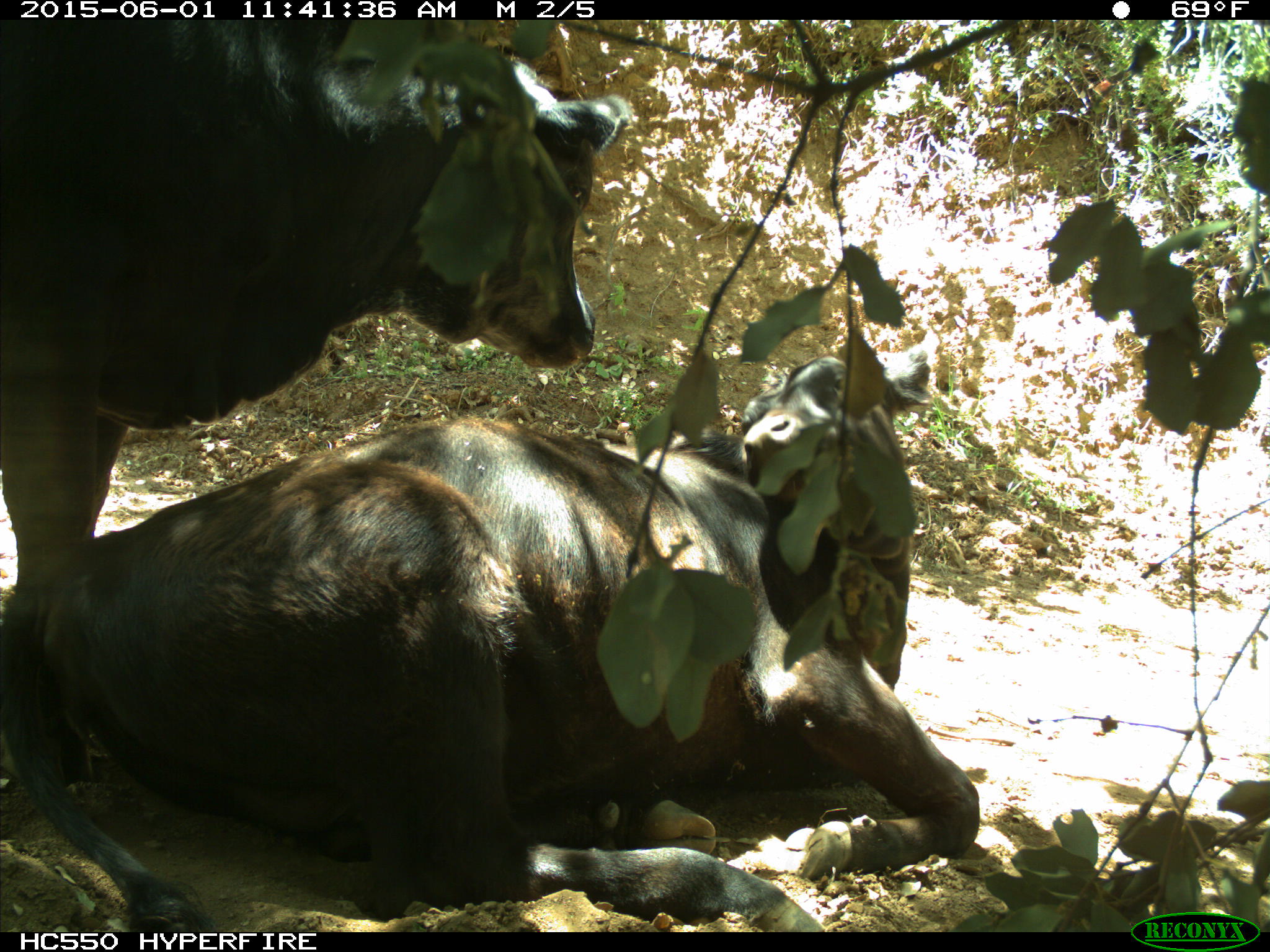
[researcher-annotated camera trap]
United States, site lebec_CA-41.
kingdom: Animalia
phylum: Chordata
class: Mammalia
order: Artiodactyla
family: Bovidae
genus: Bos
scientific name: Bos taurus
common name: domestic cow